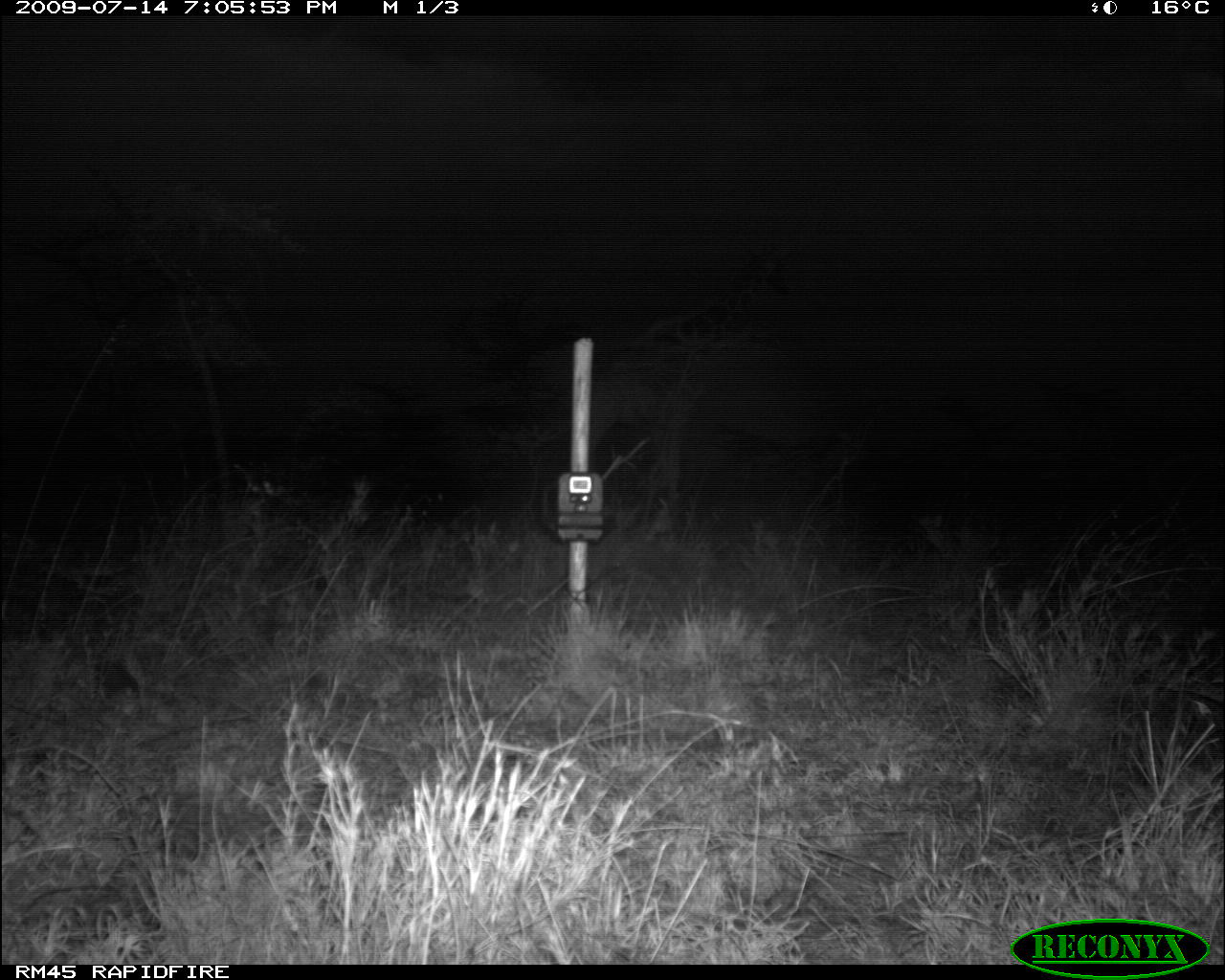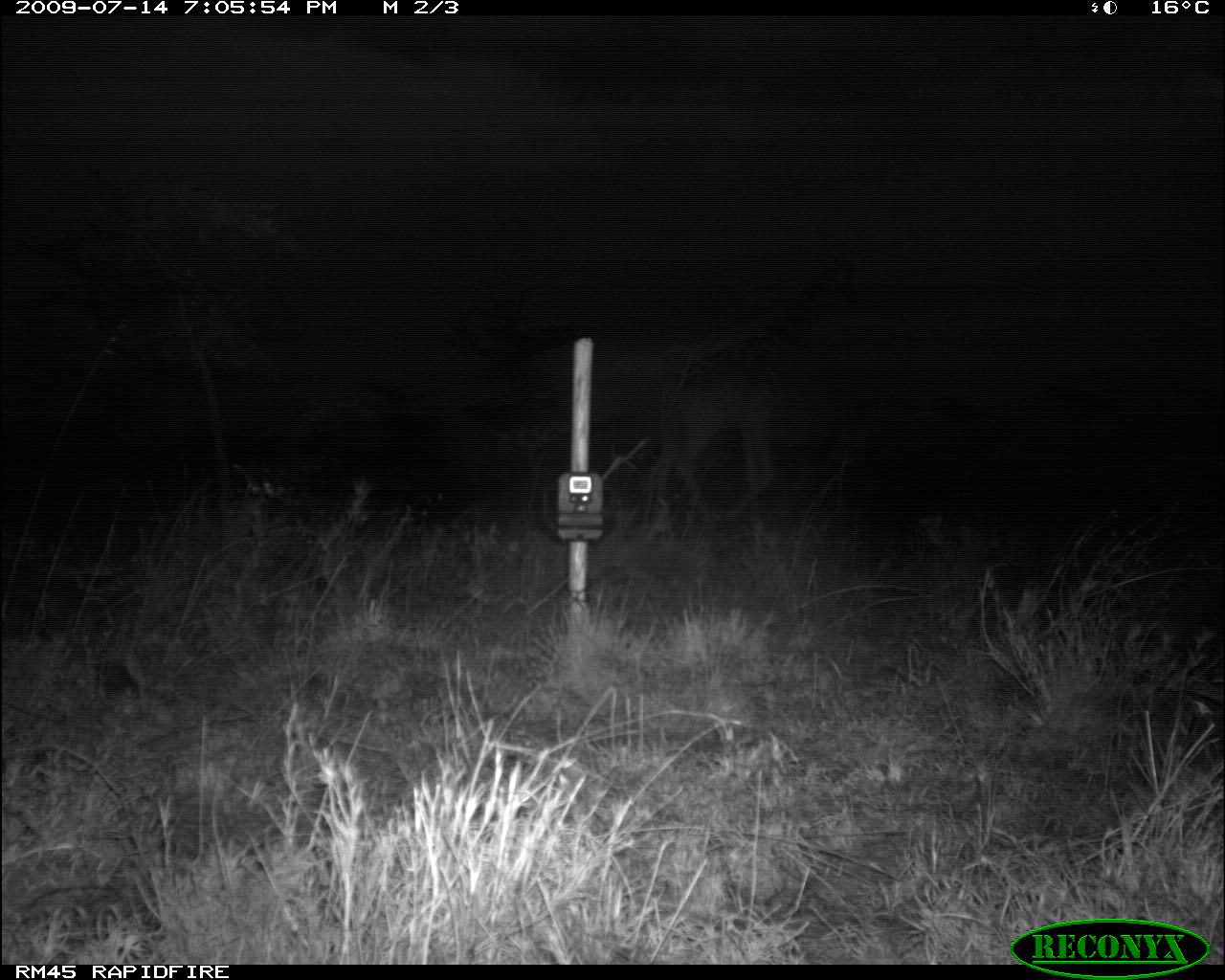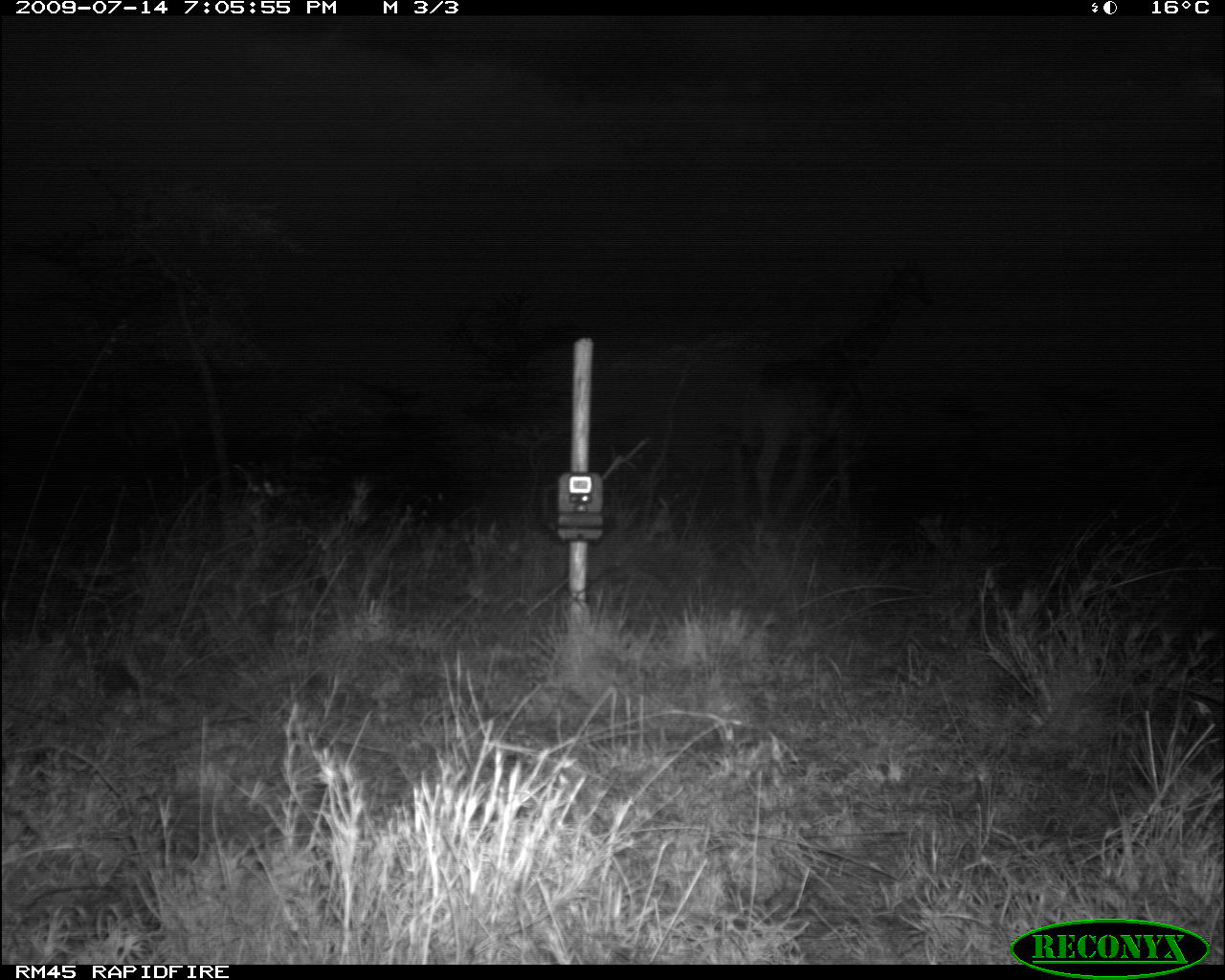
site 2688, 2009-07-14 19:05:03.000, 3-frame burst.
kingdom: Animalia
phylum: Chordata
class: Mammalia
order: Artiodactyla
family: Giraffidae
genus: Giraffa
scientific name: Giraffa camelopardalis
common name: giraffe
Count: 1.